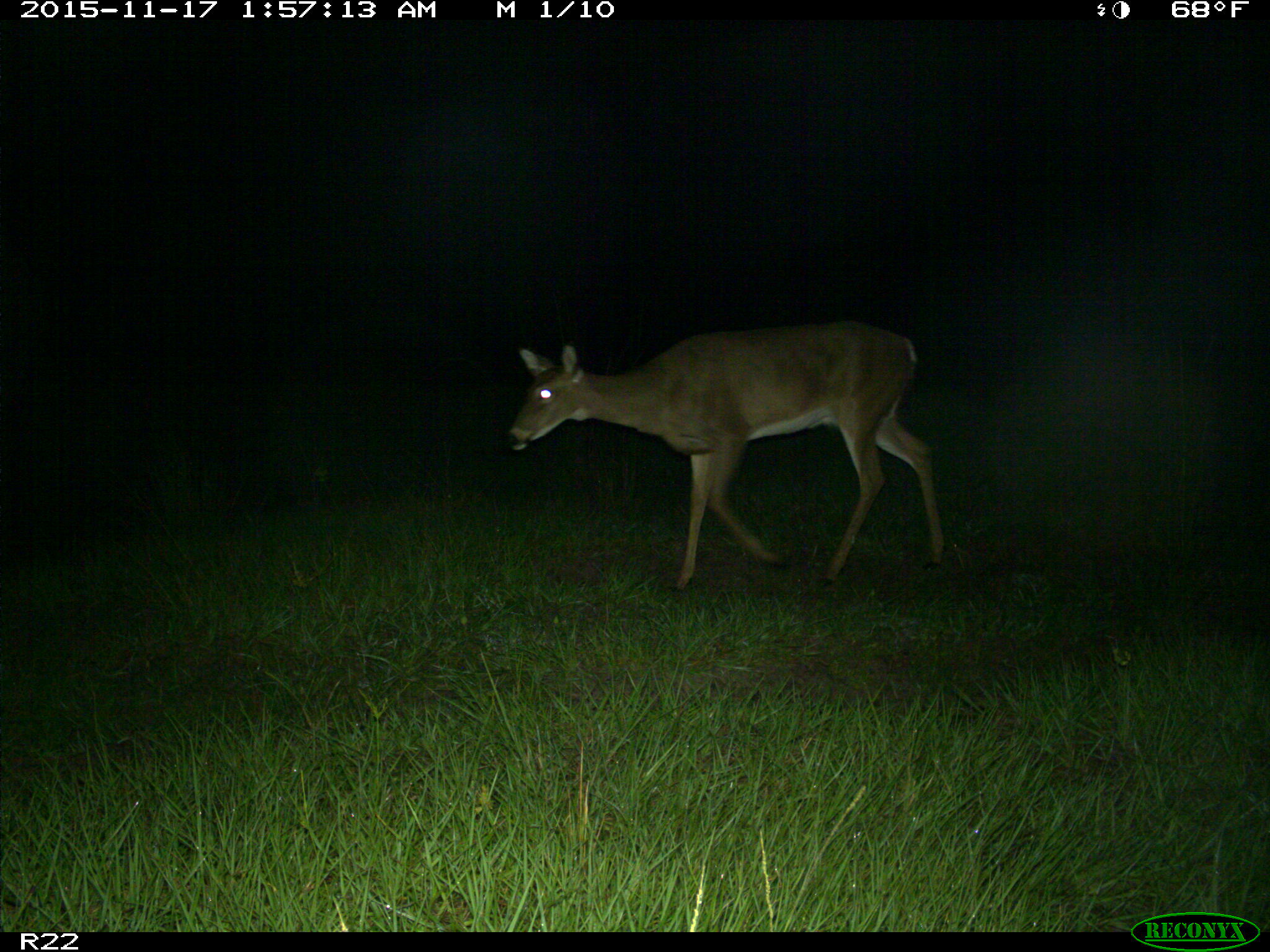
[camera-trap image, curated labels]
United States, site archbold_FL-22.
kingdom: Animalia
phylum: Chordata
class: Mammalia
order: Artiodactyla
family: Cervidae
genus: Odocoileus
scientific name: Odocoileus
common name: deer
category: unidentified deer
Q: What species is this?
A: Unidentified deer (deer) (Odocoileus).